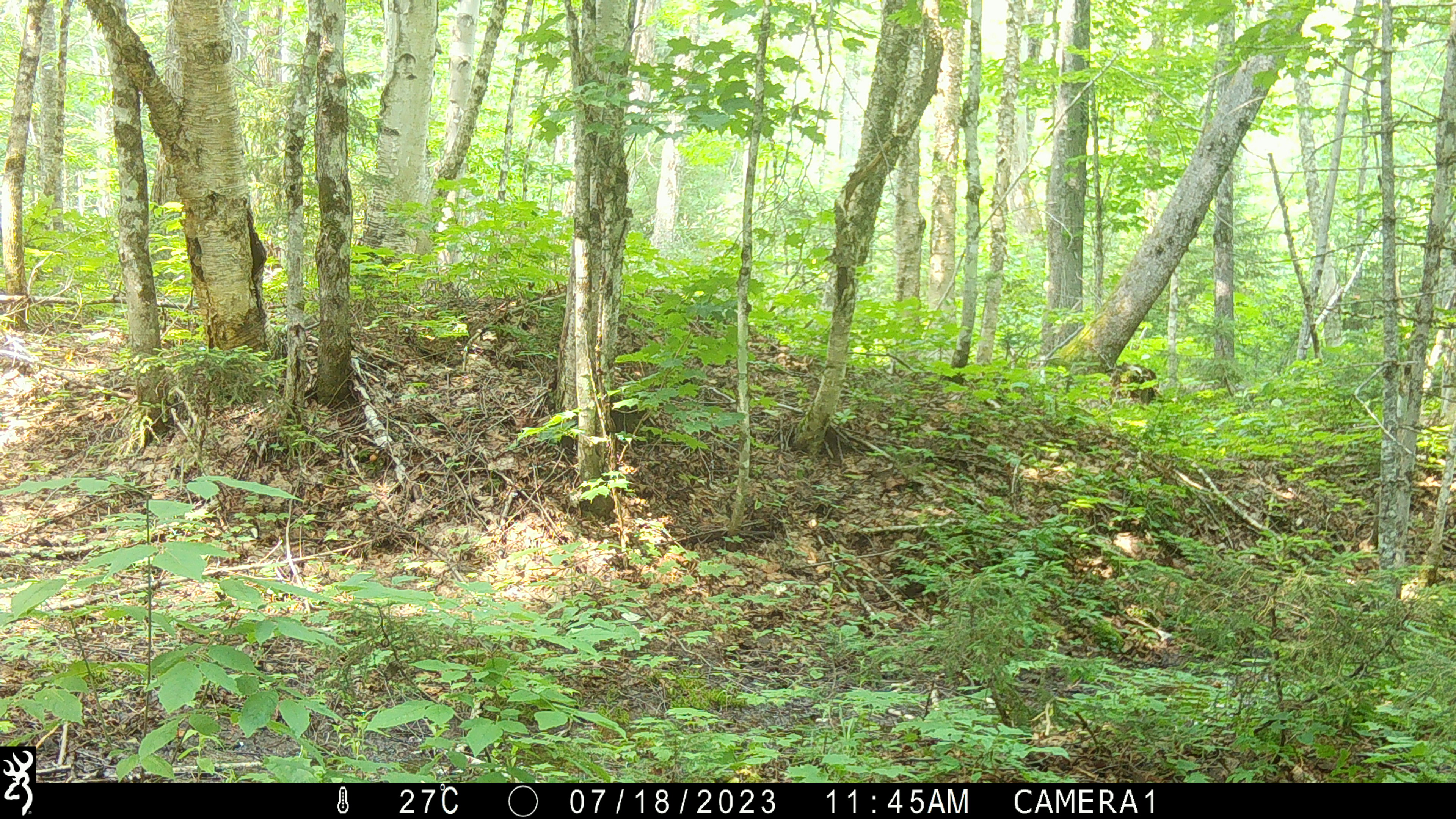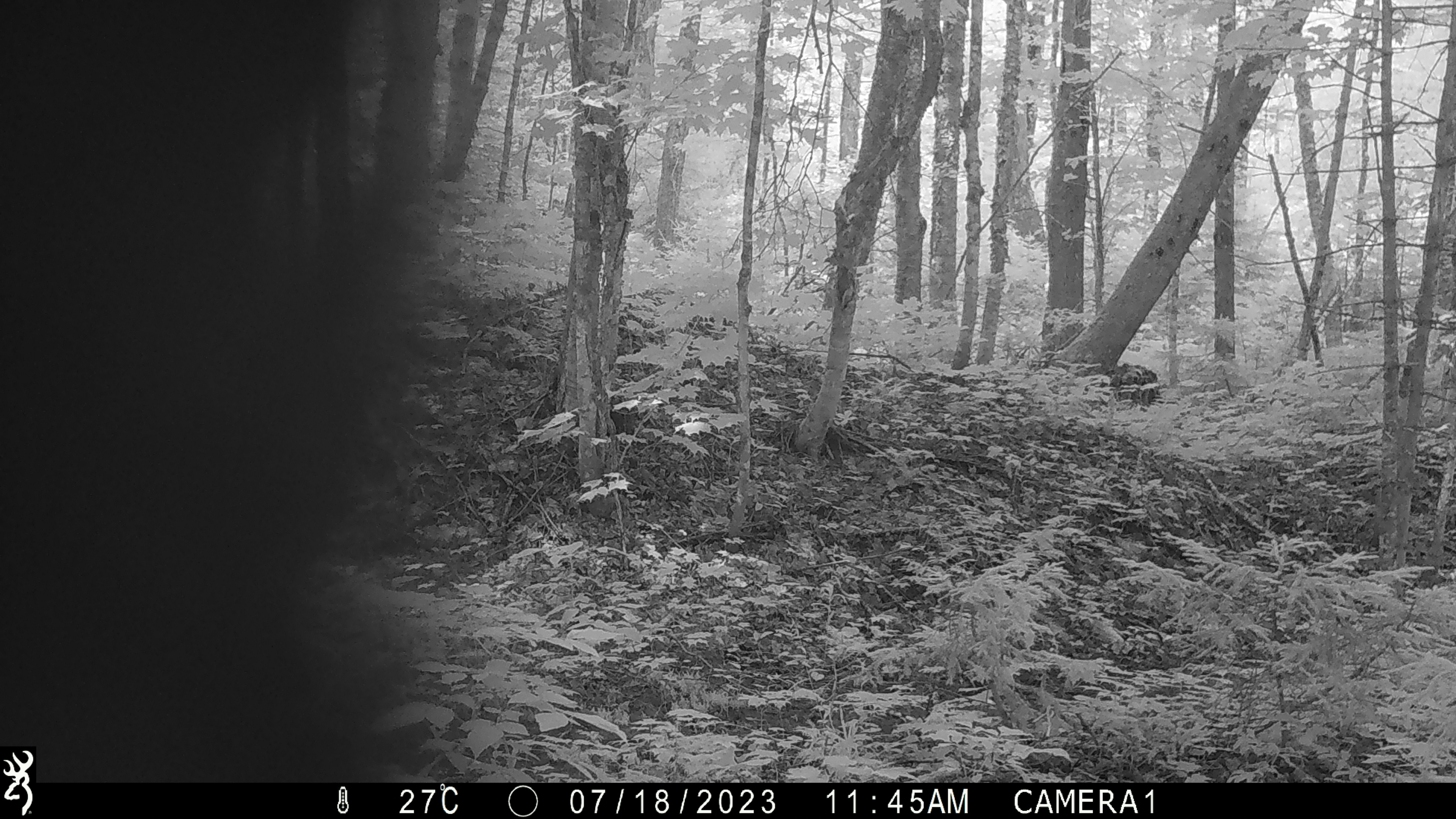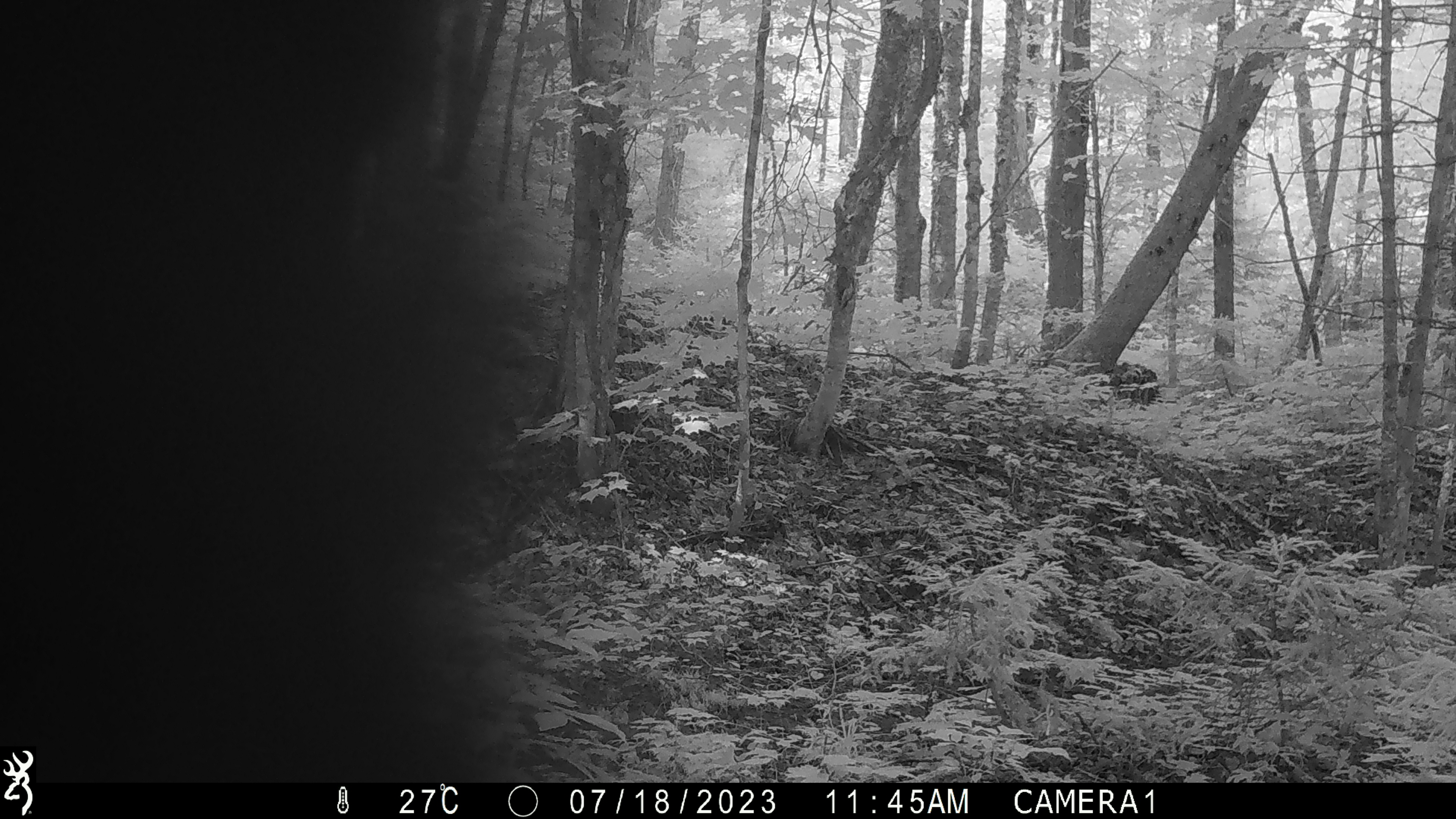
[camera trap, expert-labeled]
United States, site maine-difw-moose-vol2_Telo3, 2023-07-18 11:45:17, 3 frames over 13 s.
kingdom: Animalia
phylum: Chordata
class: Mammalia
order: Carnivora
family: Ursidae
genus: Ursus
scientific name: Ursus americanus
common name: black bear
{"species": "black bear (Ursus americanus)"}